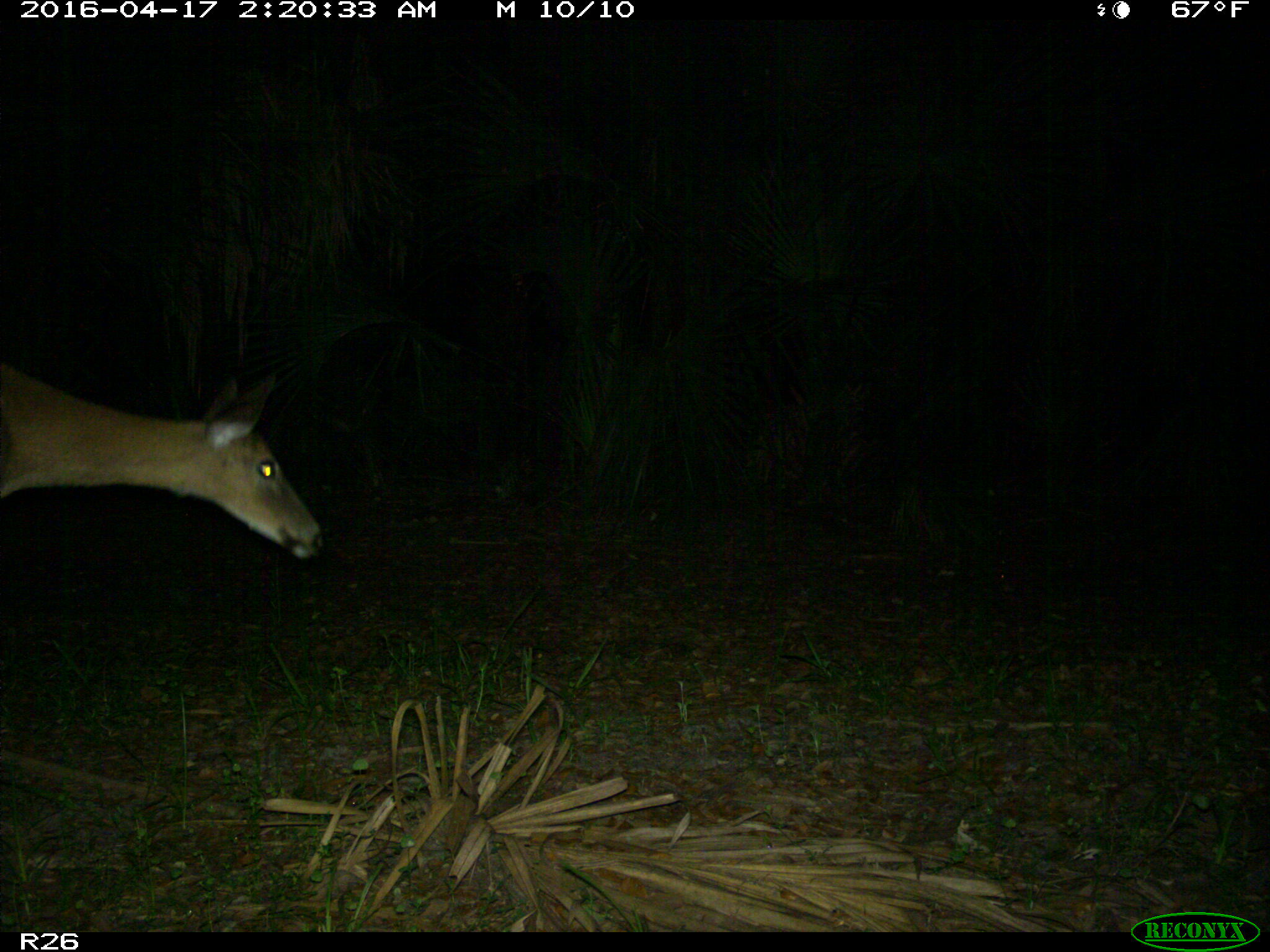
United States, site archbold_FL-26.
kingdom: Animalia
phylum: Chordata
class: Mammalia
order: Artiodactyla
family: Cervidae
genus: Odocoileus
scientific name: Odocoileus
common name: deer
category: unidentified deer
Unidentified deer (deer) (Odocoileus).